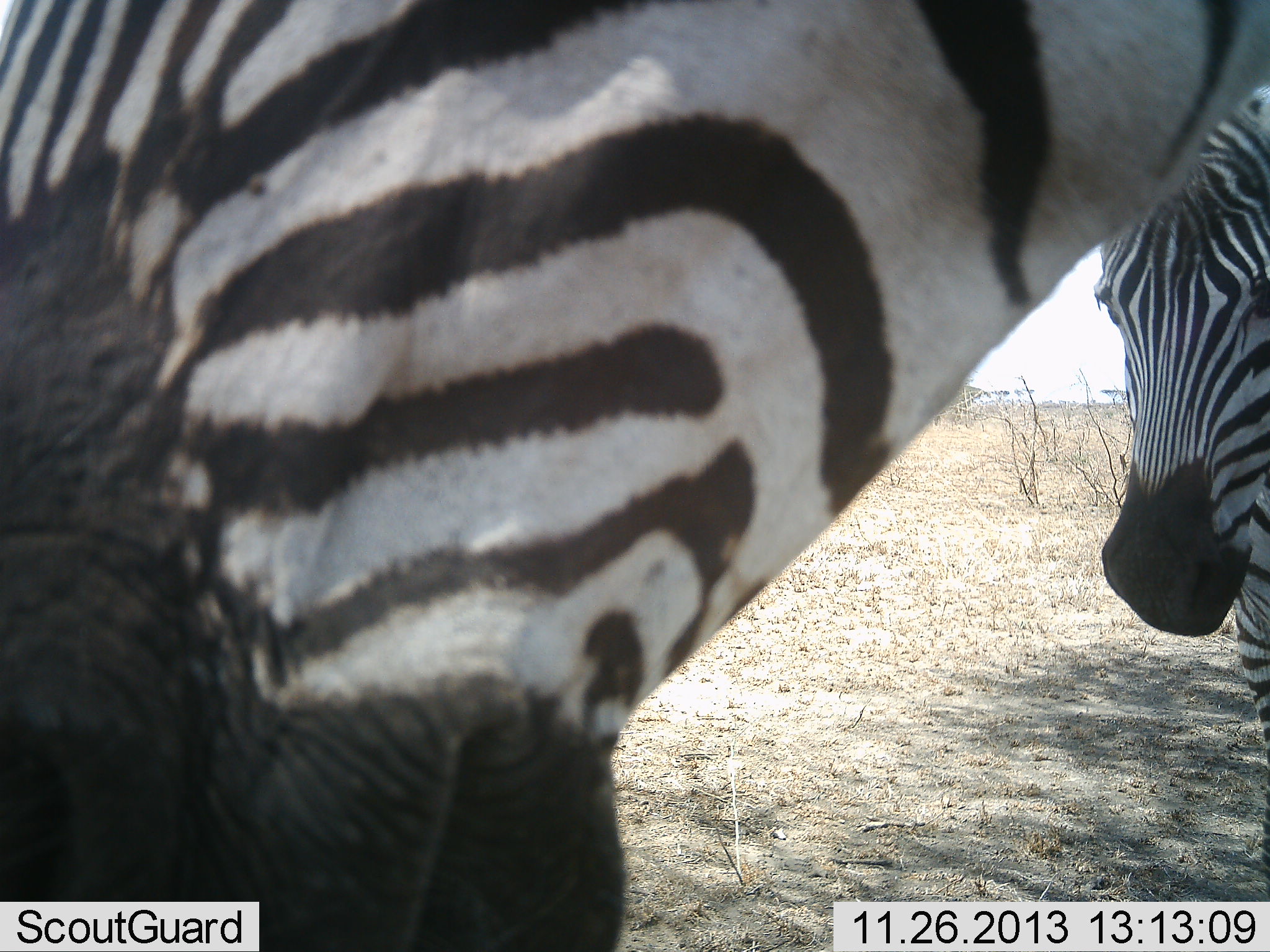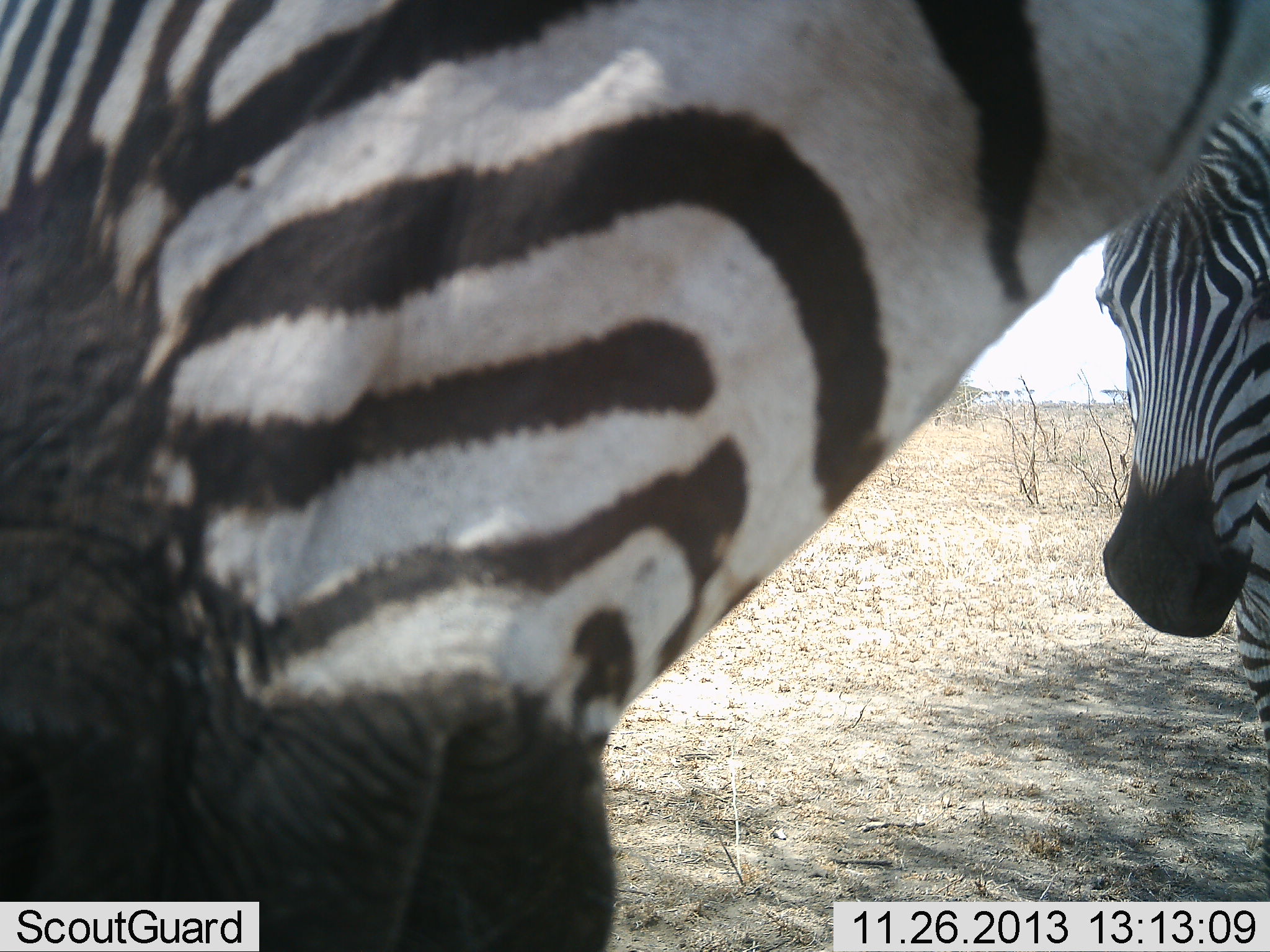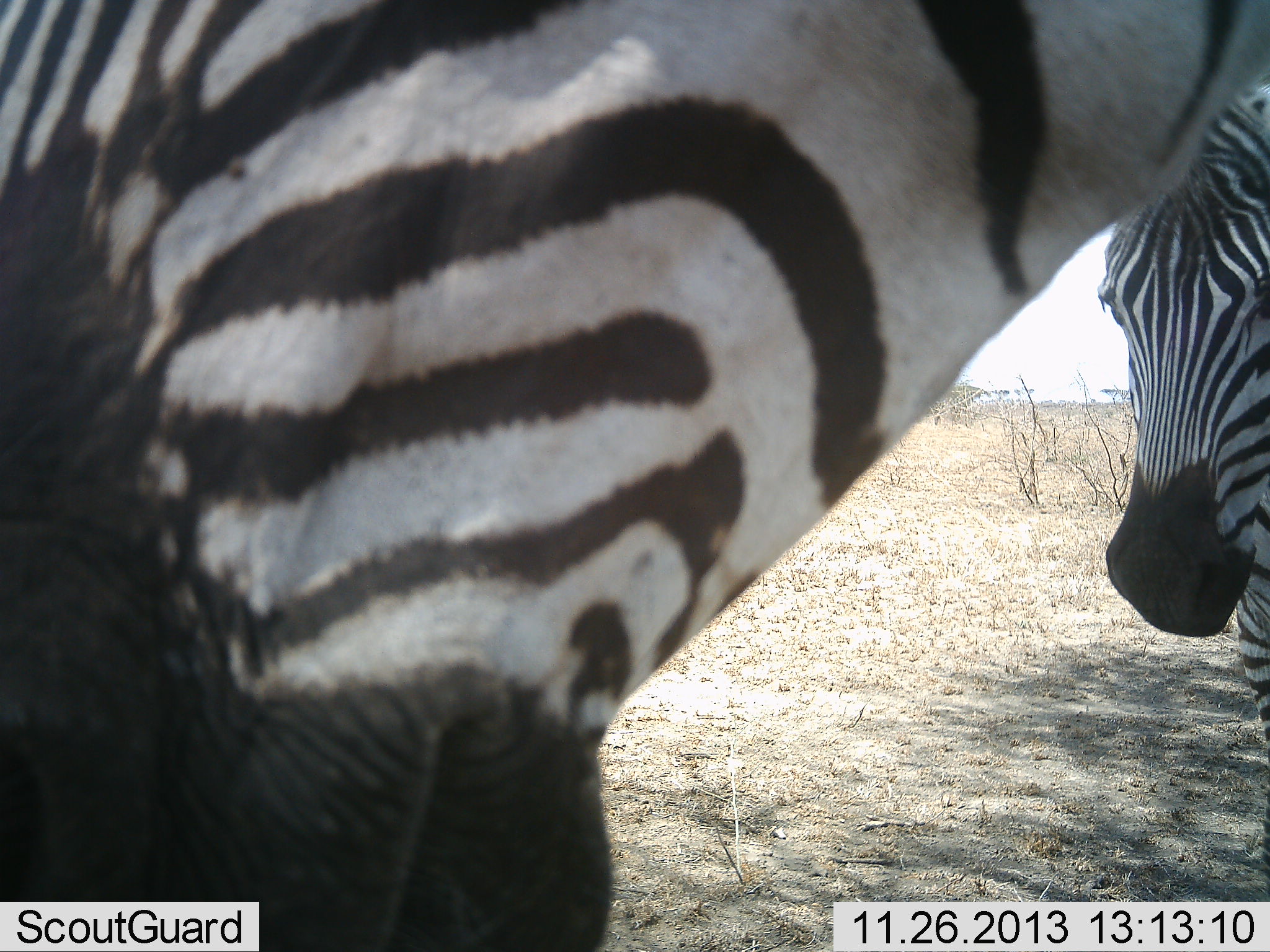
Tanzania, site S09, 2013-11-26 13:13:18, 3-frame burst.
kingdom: Animalia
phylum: Chordata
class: Mammalia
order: Perissodactyla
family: Equidae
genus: Equus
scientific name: Equus quagga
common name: plains zebra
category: zebra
Zebra (plains zebra) (Equus quagga), count 2. Behavior (volunteer vote fractions): standing 100%, resting 0%, moving 0%, interacting 10%. Young present (vote fraction): 0%. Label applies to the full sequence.